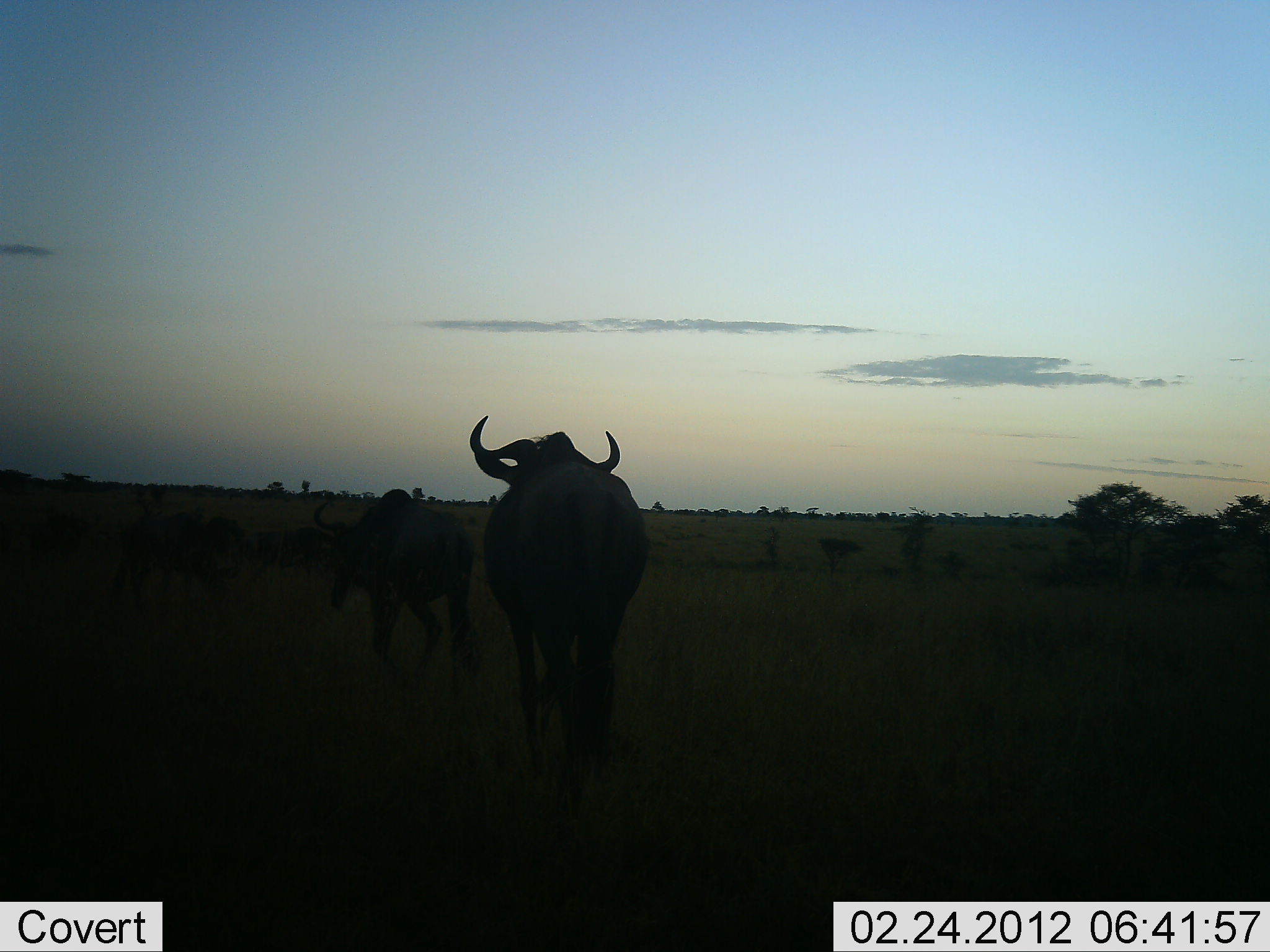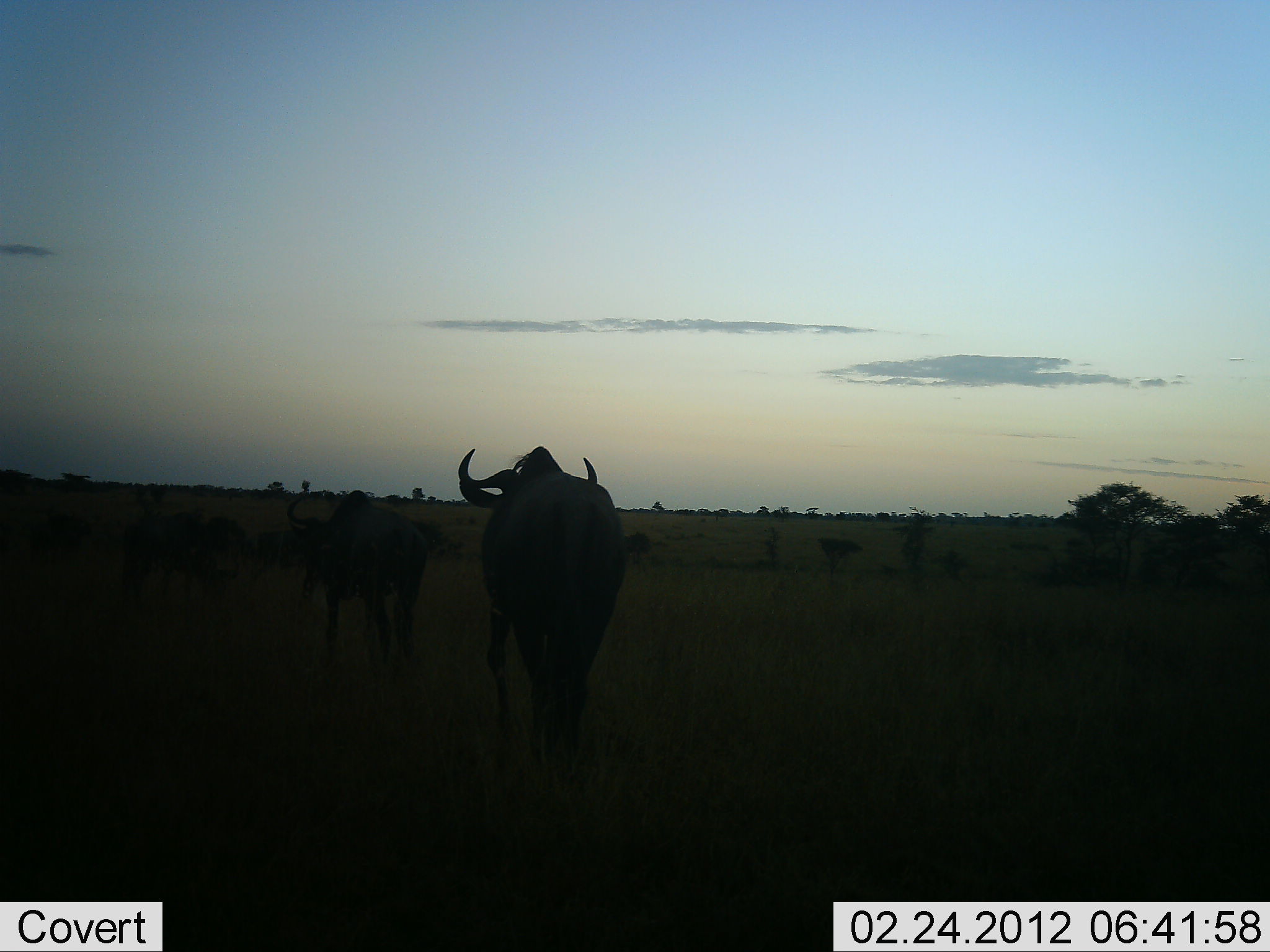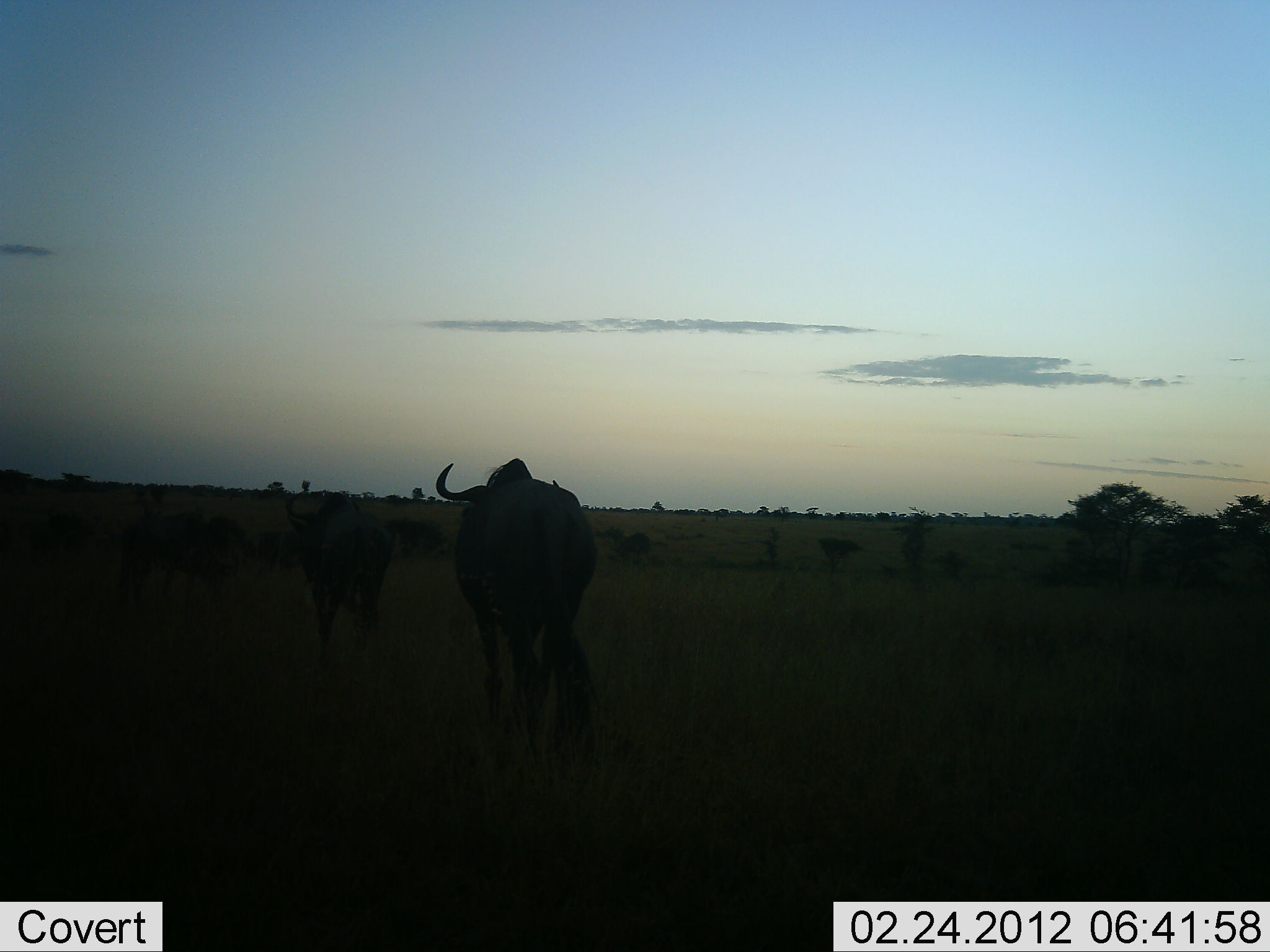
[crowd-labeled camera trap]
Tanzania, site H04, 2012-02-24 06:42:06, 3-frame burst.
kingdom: Animalia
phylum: Chordata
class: Mammalia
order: Artiodactyla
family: Bovidae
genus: Connochaetes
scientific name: Connochaetes taurinus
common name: blue wildebeest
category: wildebeest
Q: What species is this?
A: Wildebeest (blue wildebeest) (Connochaetes taurinus).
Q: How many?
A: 2.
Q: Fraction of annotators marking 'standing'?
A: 20%.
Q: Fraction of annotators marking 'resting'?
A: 0%.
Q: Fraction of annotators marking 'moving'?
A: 100%.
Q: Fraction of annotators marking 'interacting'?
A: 0%.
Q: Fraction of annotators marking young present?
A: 0%.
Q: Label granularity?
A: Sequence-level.